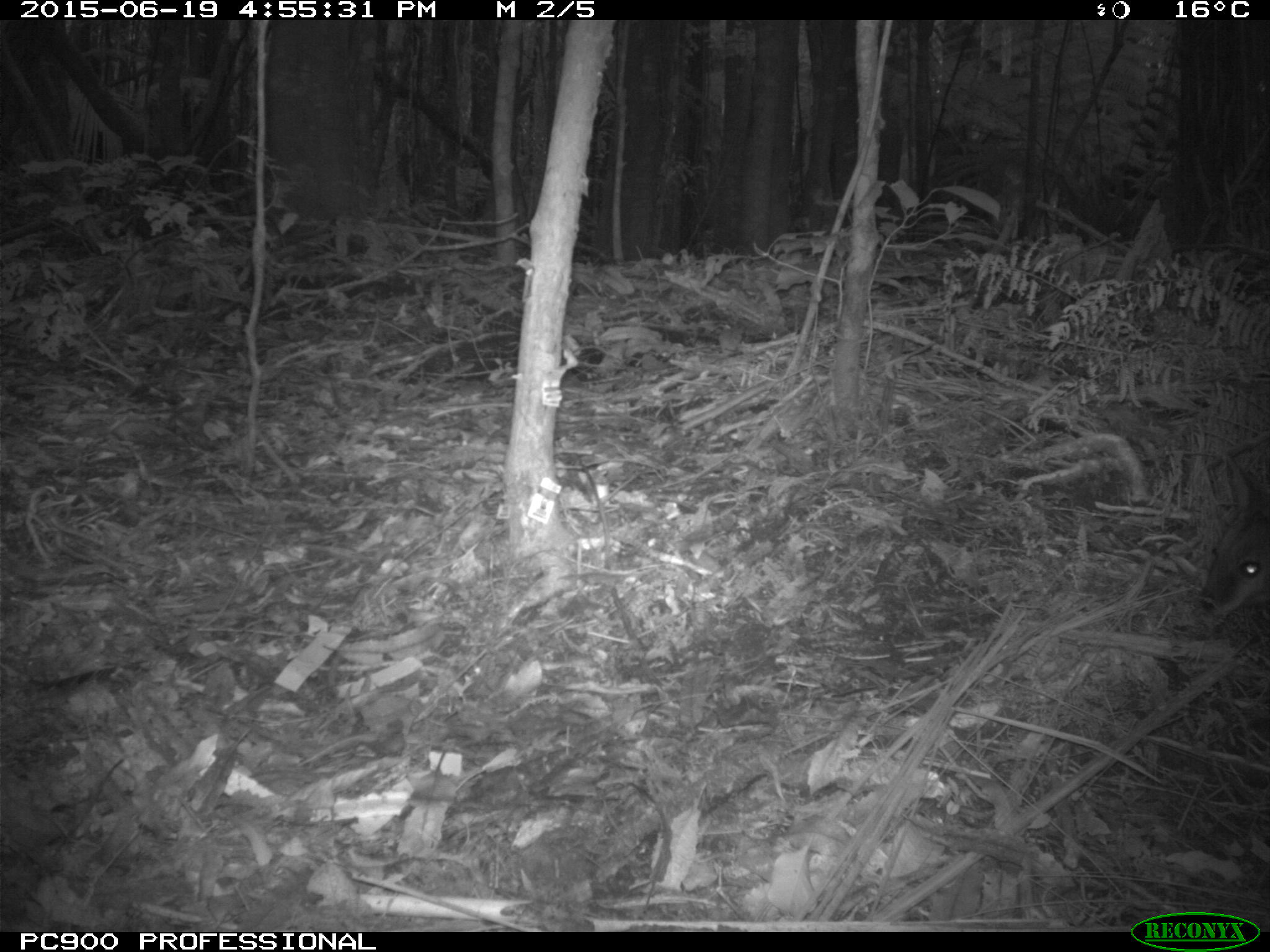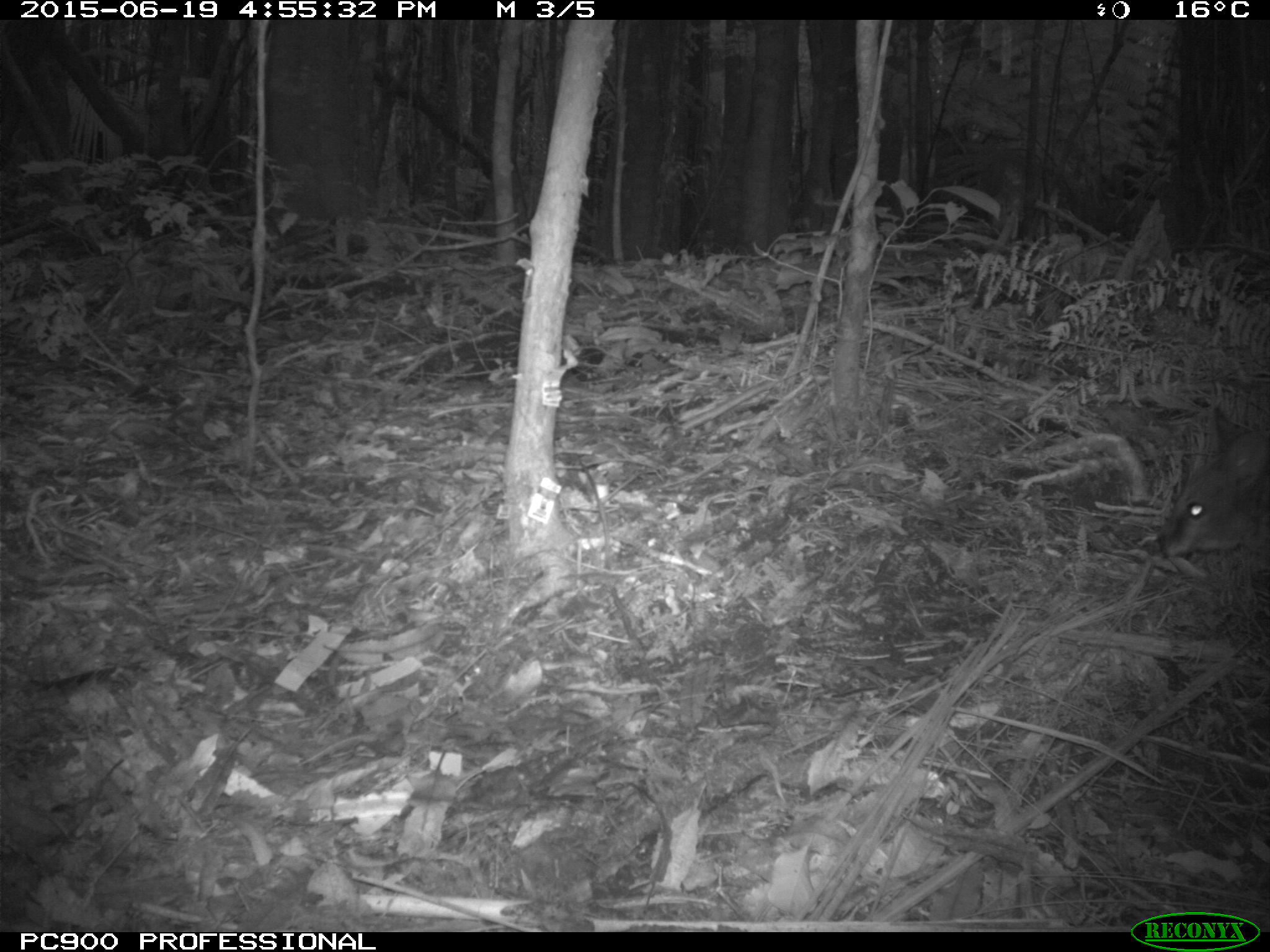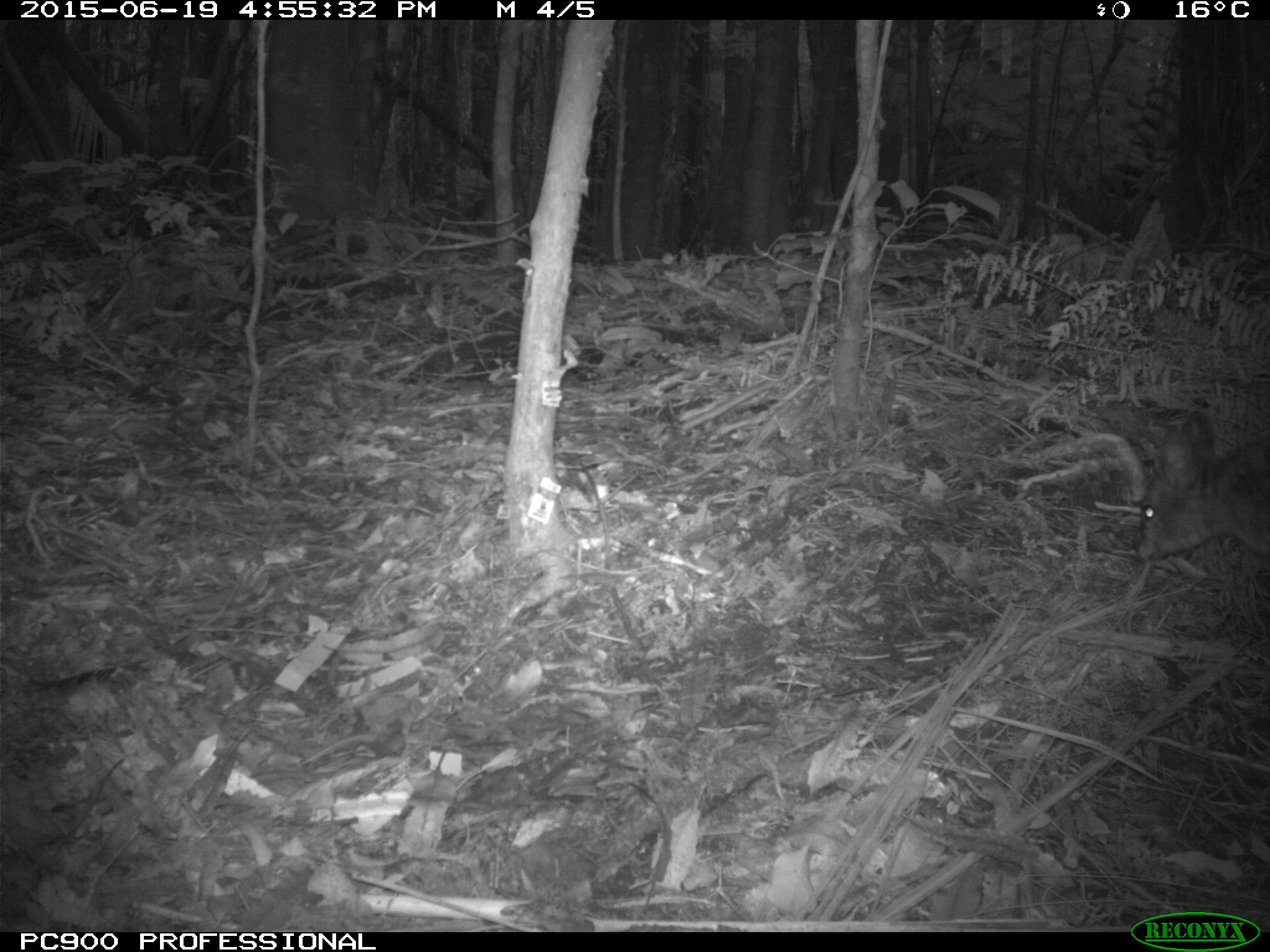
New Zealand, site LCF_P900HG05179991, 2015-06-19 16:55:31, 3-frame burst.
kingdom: Animalia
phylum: Chordata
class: Mammalia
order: Diprotodontia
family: Macropodidae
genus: Notamacropus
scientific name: Notamacropus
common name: wallaby